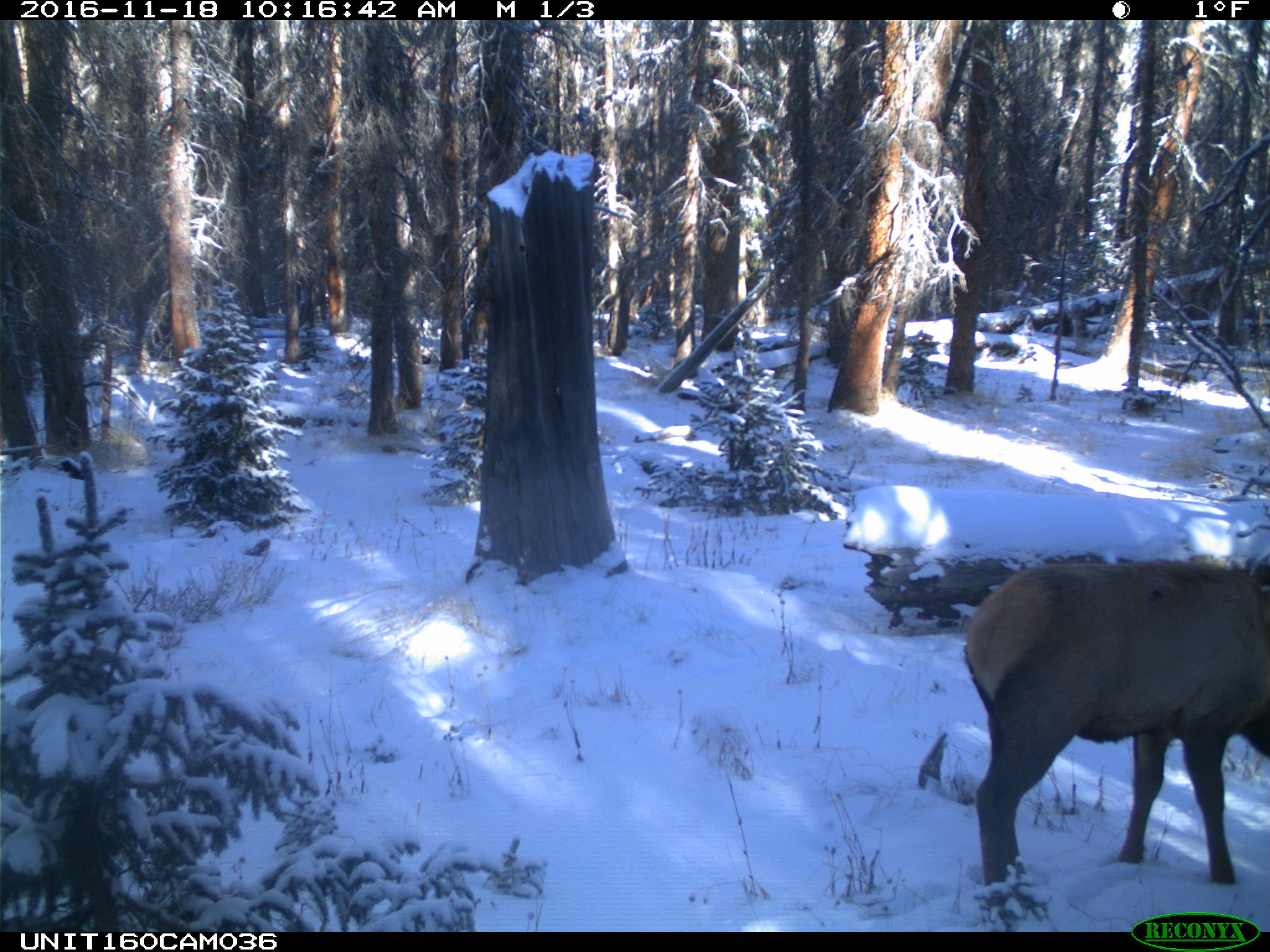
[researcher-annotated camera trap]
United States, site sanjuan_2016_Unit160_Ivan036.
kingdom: Animalia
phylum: Chordata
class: Mammalia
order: Artiodactyla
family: Cervidae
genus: Cervus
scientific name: Cervus elaphus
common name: red deer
Cervus elaphus (red deer).